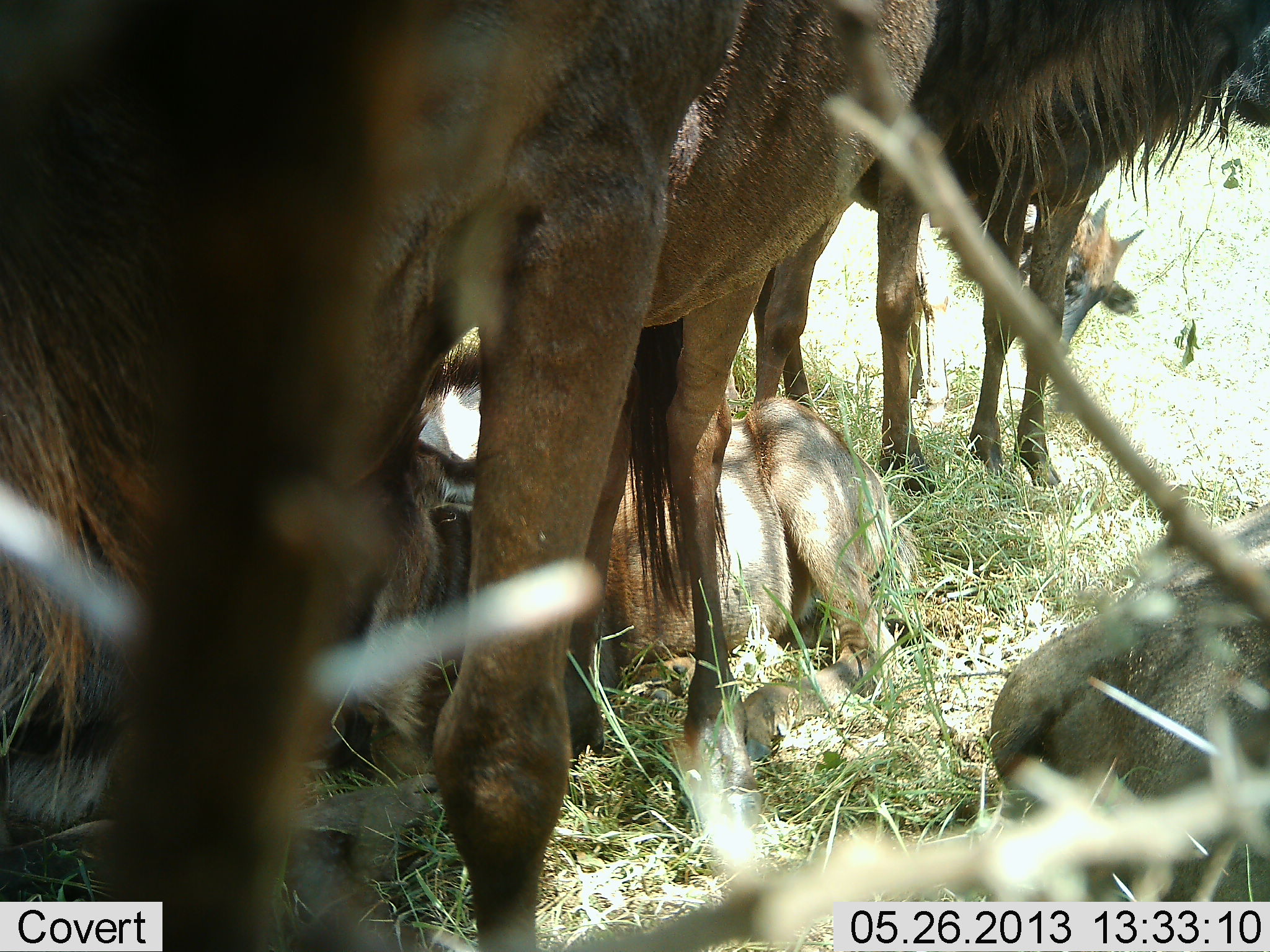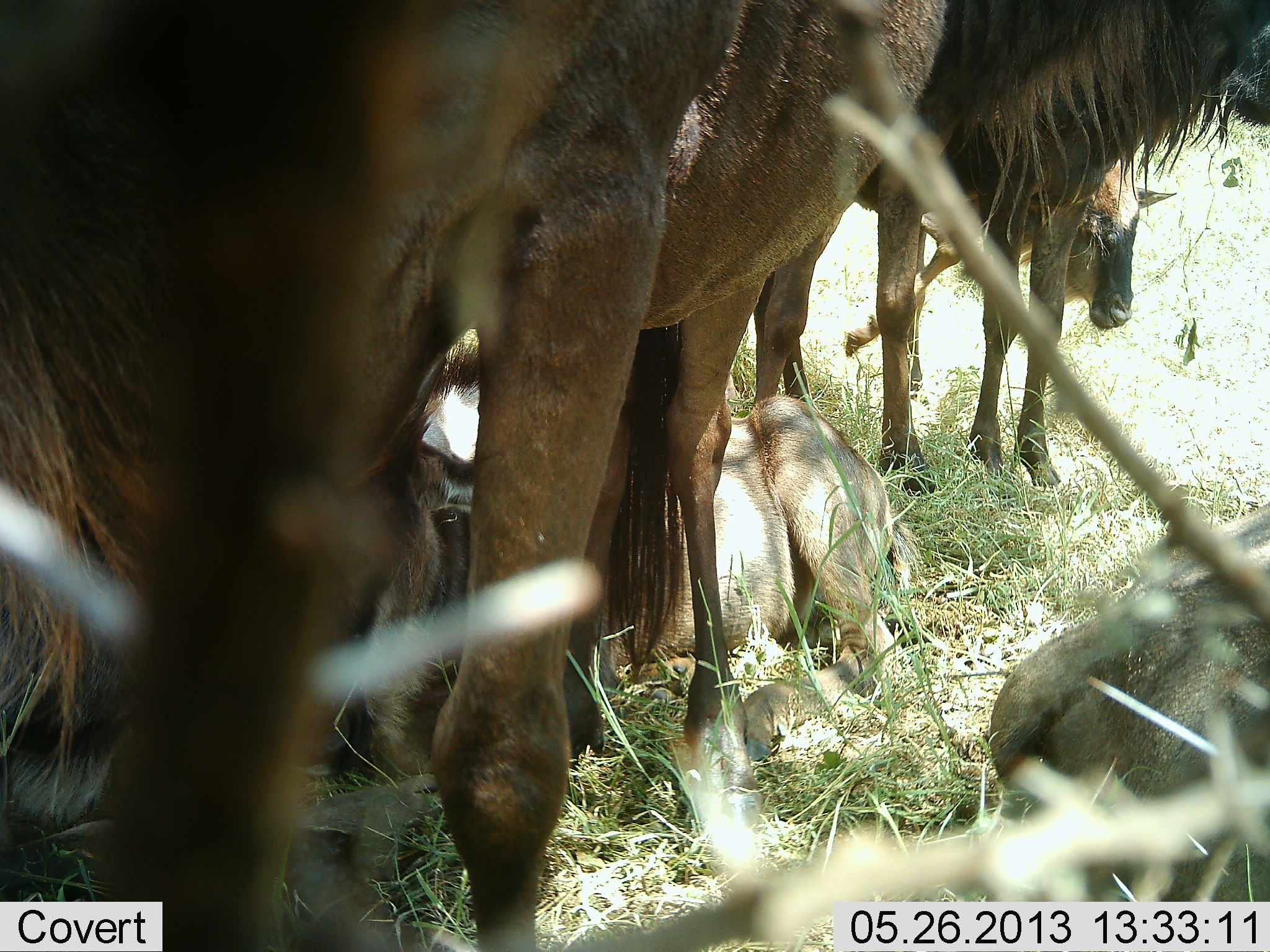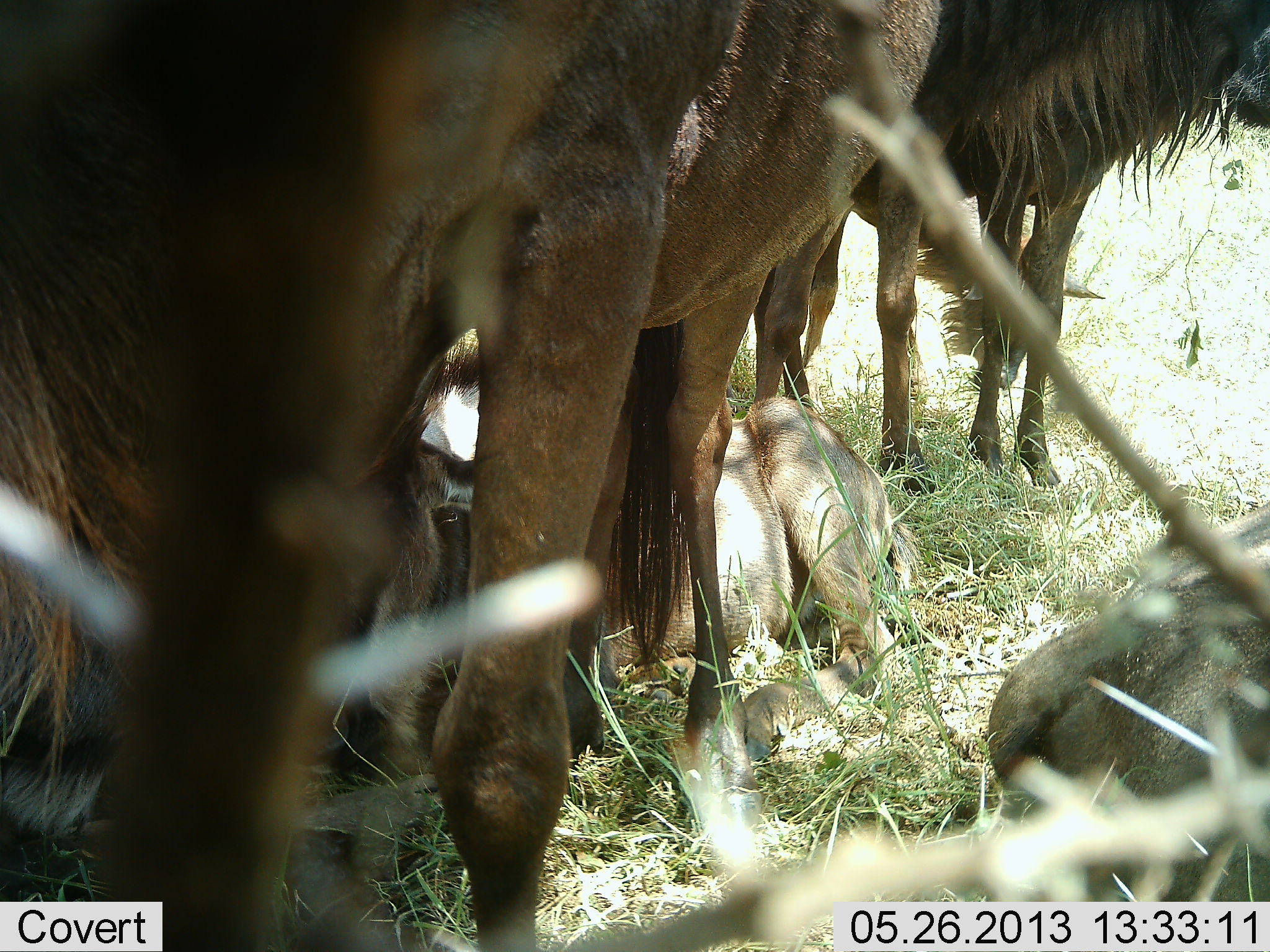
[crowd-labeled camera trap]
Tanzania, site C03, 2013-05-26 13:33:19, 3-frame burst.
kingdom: Animalia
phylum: Chordata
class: Mammalia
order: Artiodactyla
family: Bovidae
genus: Connochaetes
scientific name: Connochaetes taurinus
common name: blue wildebeest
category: wildebeest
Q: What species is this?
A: Wildebeest (blue wildebeest) (Connochaetes taurinus).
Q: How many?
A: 6.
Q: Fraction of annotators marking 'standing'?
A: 85%.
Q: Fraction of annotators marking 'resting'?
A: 88%.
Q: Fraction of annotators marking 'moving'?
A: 12%.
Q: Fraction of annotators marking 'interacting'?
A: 4%.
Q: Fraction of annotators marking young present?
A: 62%.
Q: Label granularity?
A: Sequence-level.